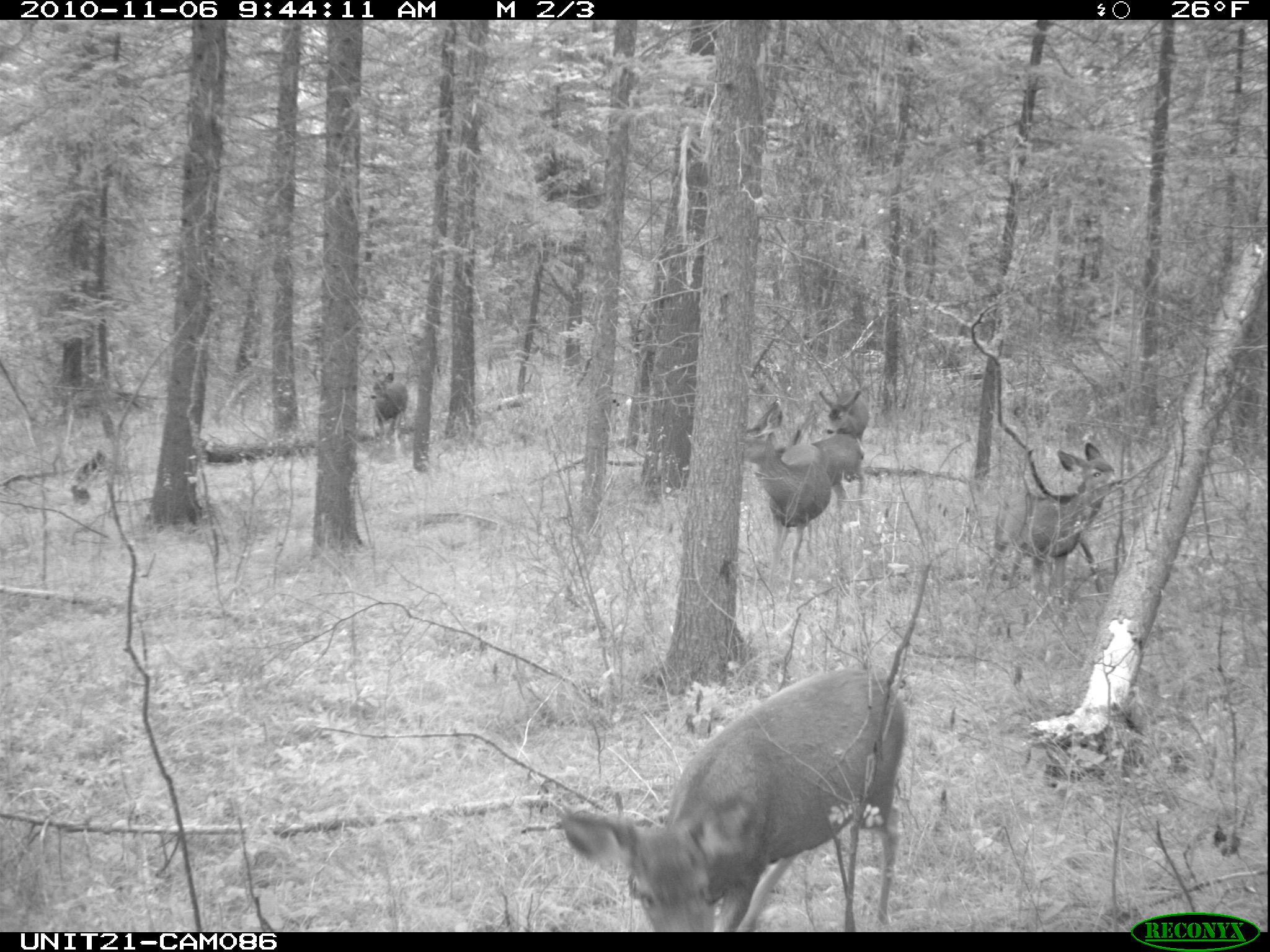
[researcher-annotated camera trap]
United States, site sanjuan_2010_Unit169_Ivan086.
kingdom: Animalia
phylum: Chordata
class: Mammalia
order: Artiodactyla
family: Cervidae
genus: Odocoileus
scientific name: Odocoileus hemionus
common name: mule deer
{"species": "Odocoileus hemionus (mule deer)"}